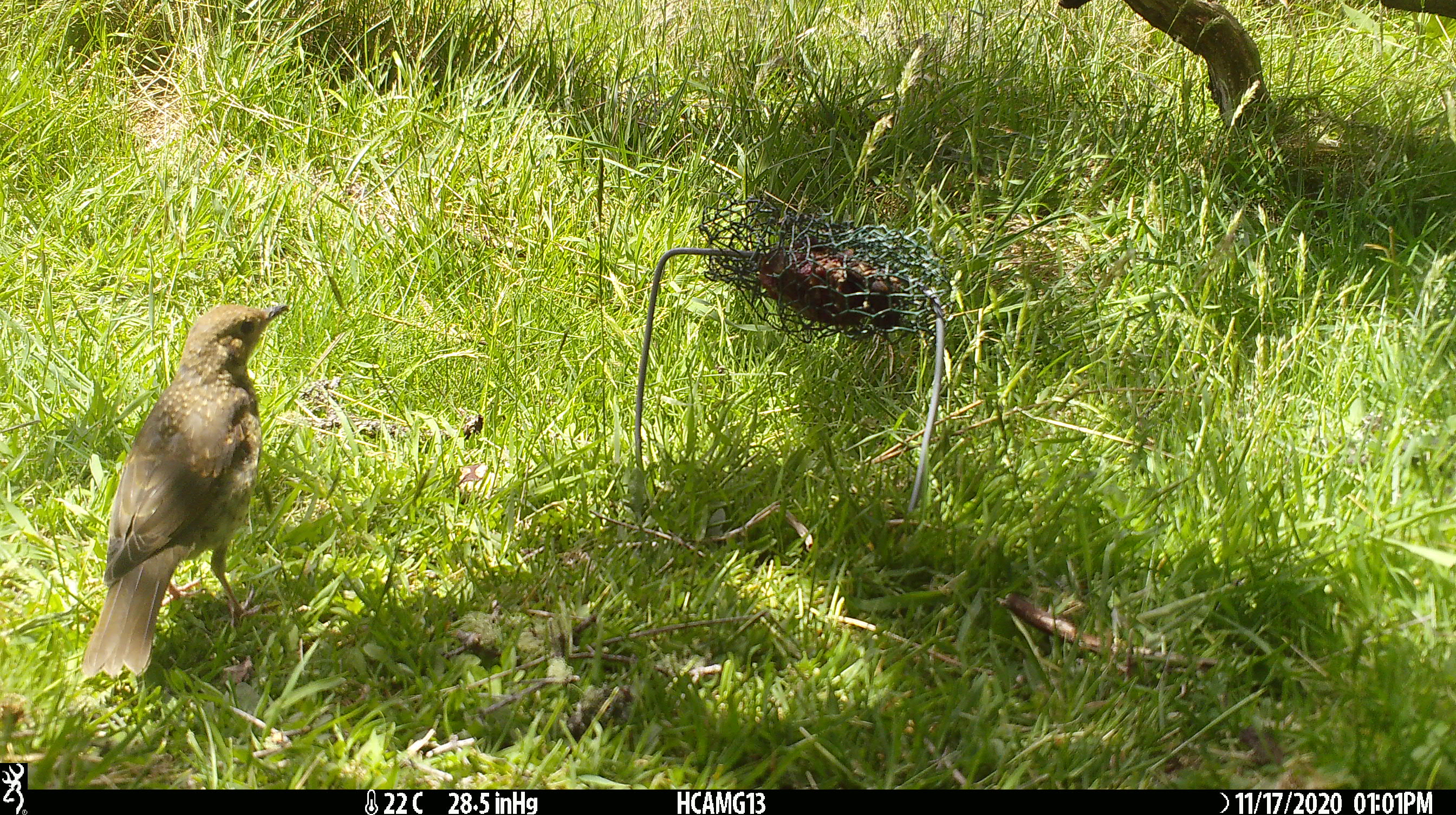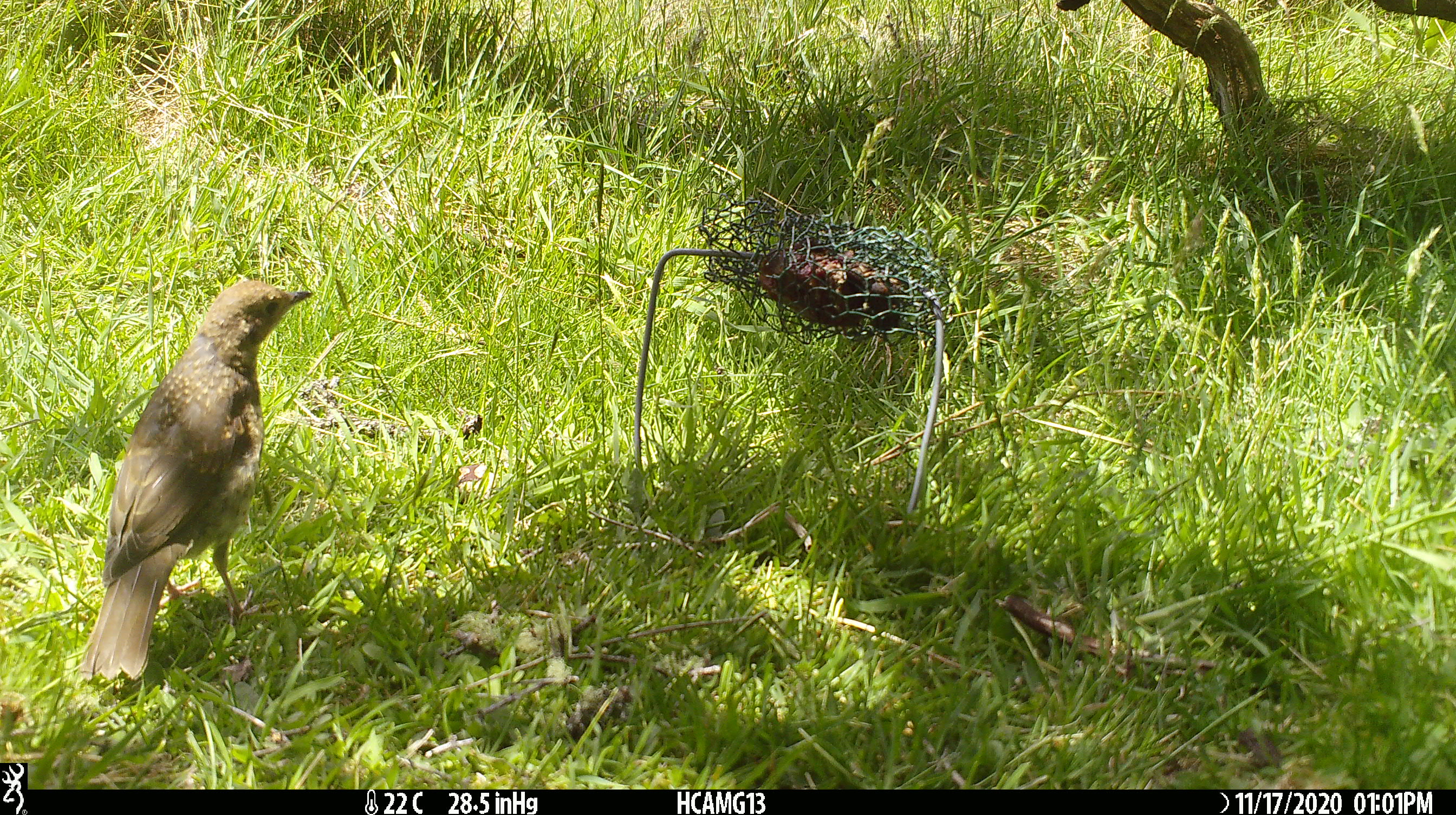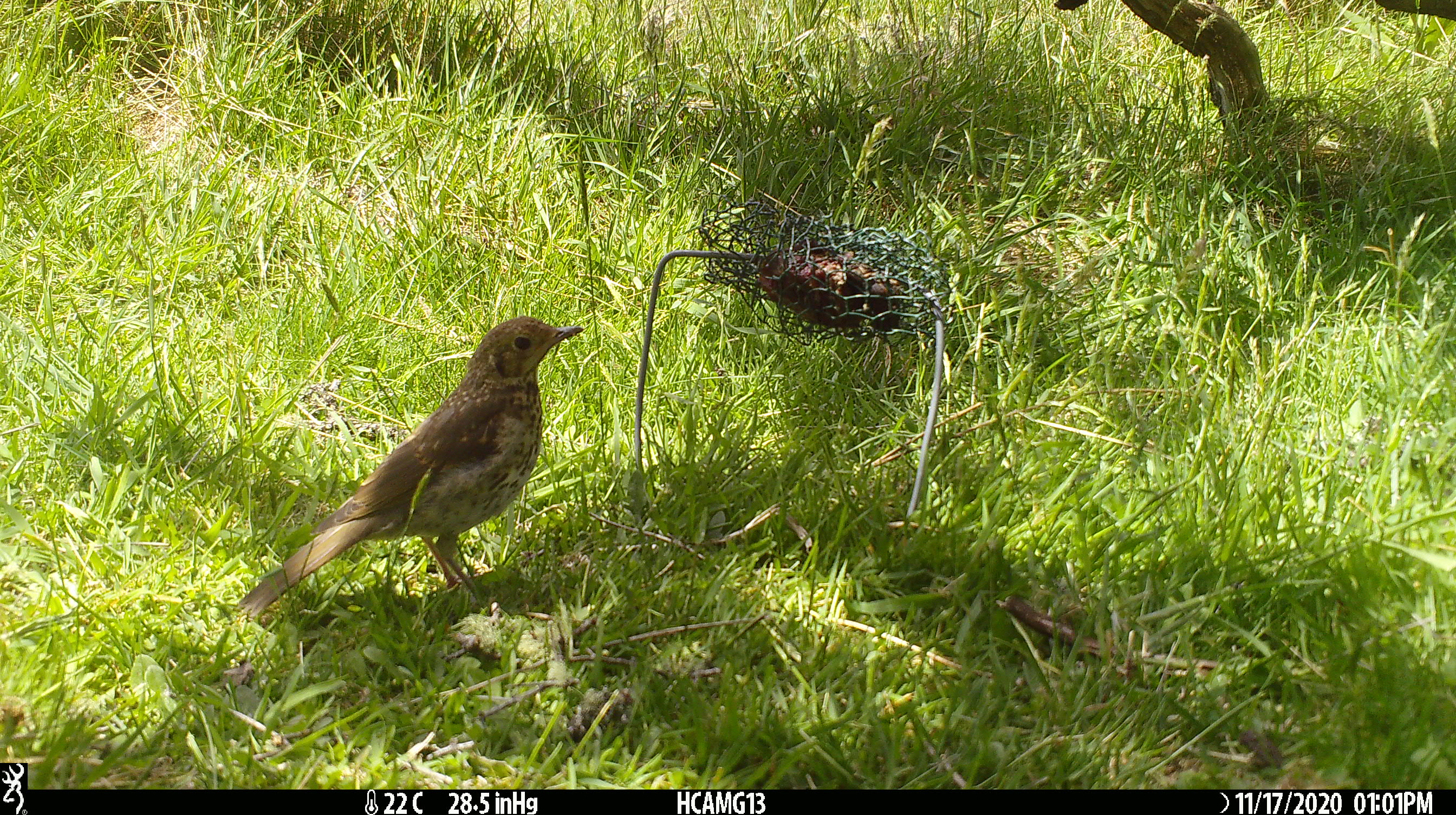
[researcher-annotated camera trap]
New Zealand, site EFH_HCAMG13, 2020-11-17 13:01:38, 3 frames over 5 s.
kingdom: Animalia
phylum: Chordata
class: Aves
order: Passeriformes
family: Turdidae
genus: Turdus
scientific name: Turdus philomelos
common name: song thrush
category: thrush